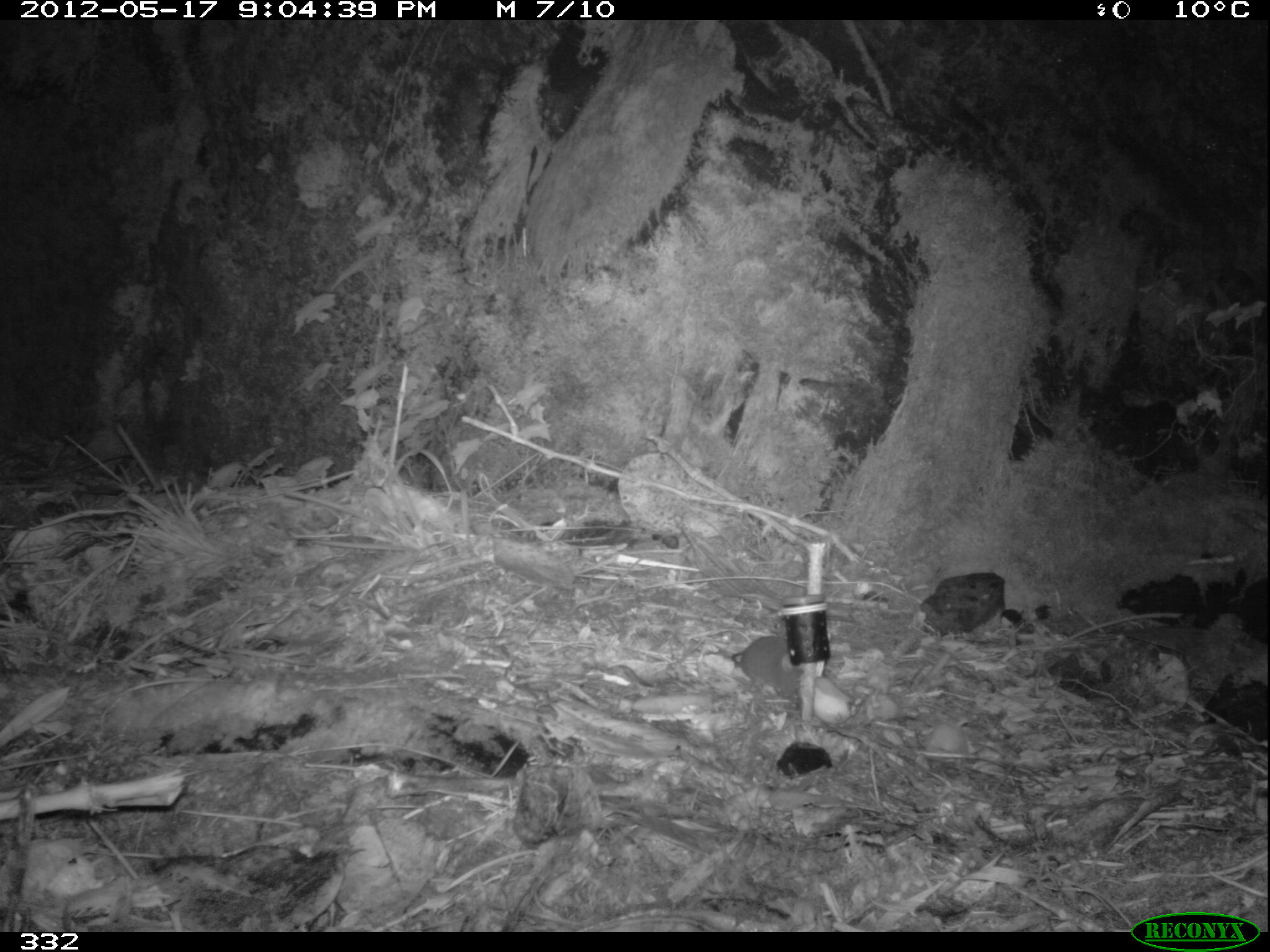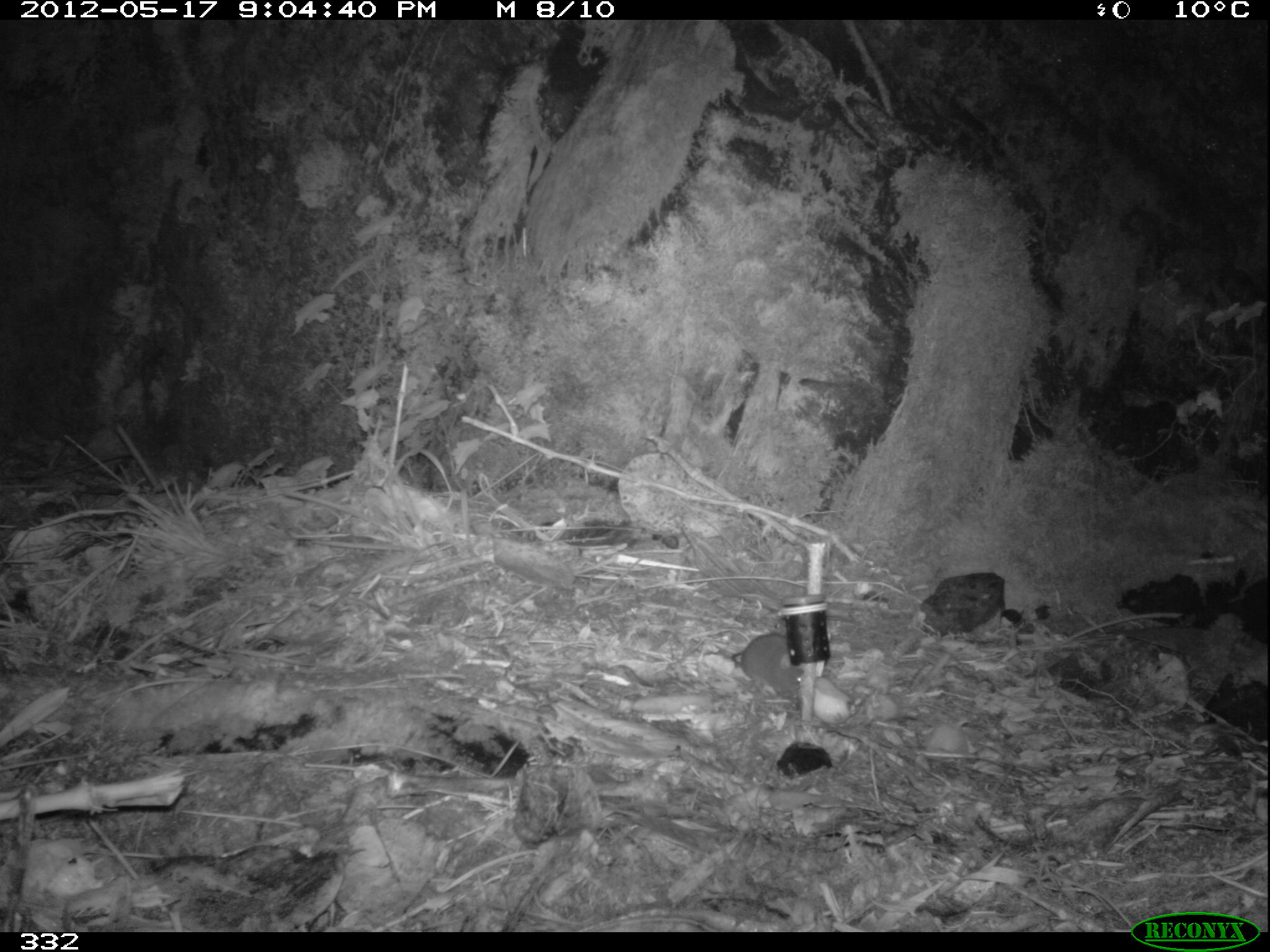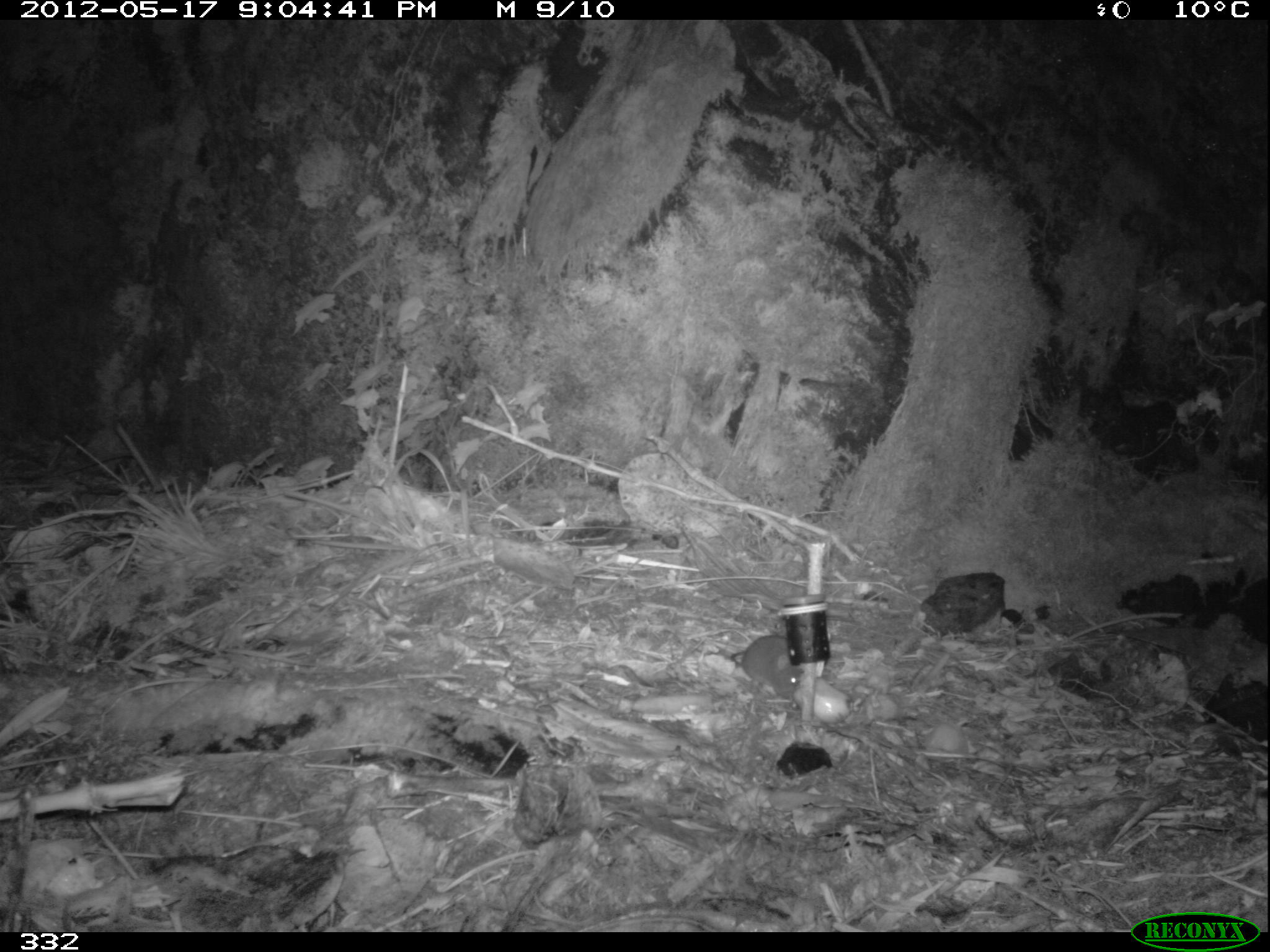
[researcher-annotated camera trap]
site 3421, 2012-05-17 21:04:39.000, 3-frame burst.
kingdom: Animalia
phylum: Chordata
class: Mammalia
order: Rodentia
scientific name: Rodentia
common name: rodents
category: unknown rodent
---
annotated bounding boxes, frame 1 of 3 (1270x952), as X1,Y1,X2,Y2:
unknown rodent: 729,636,803,699